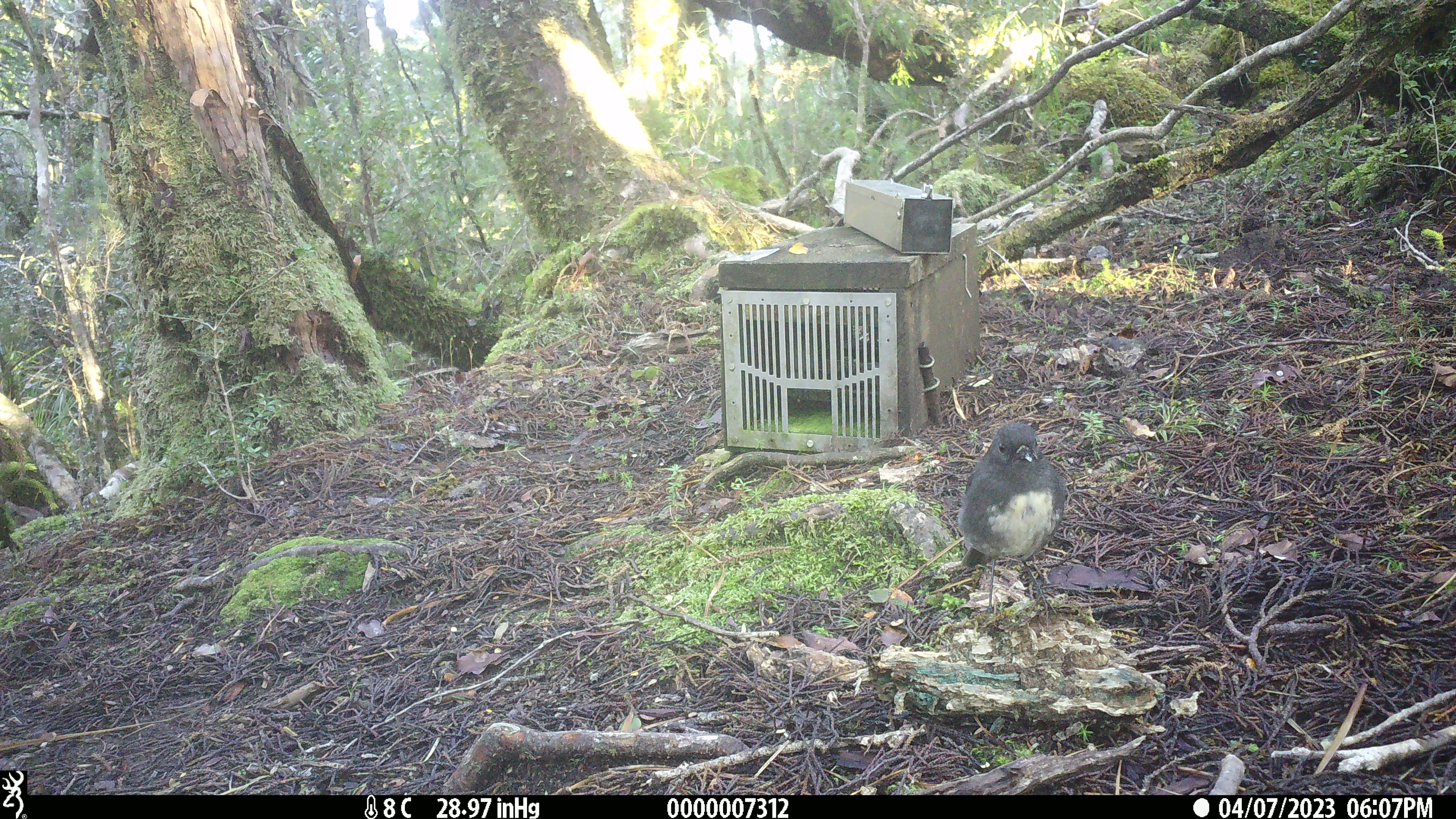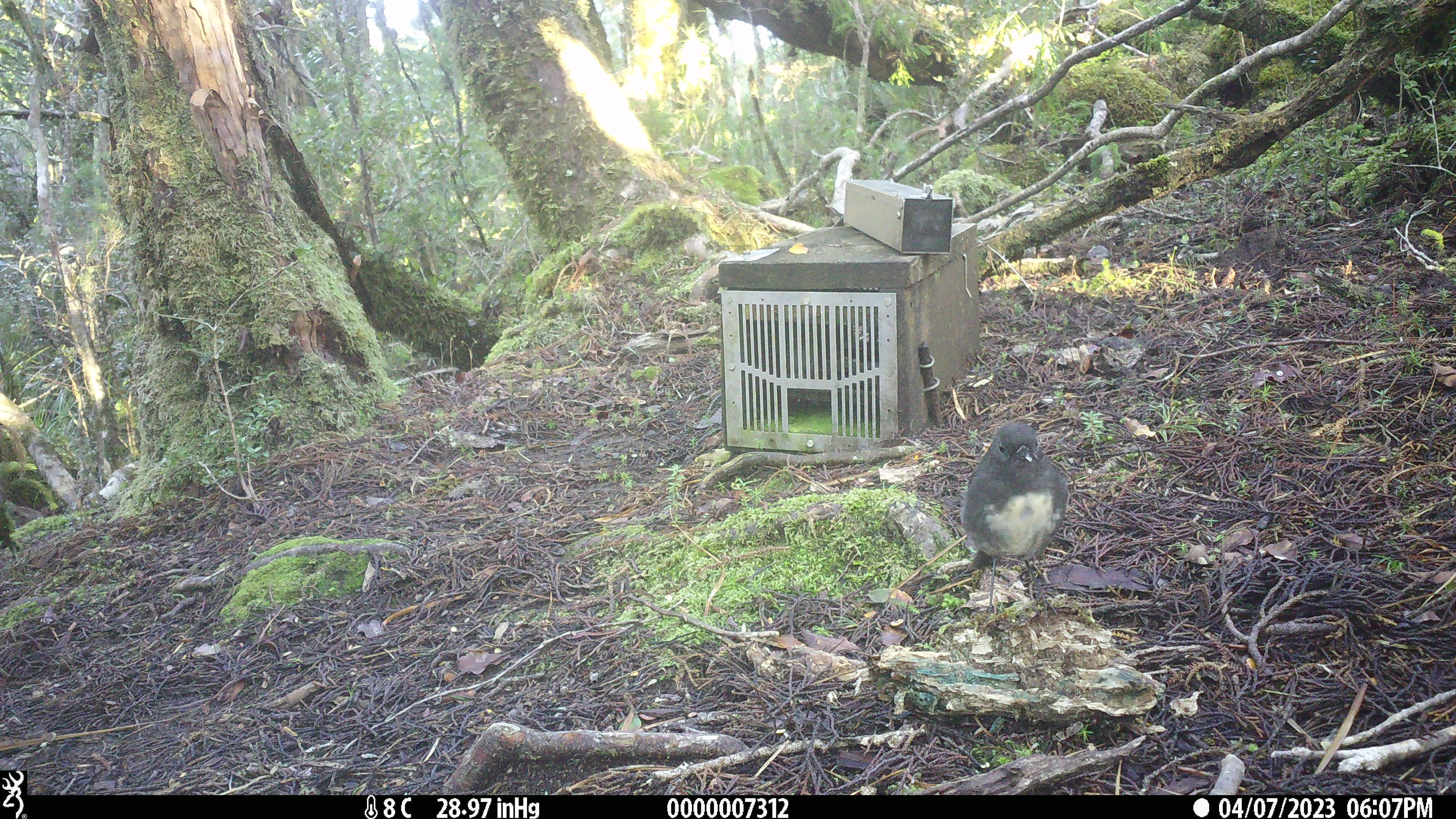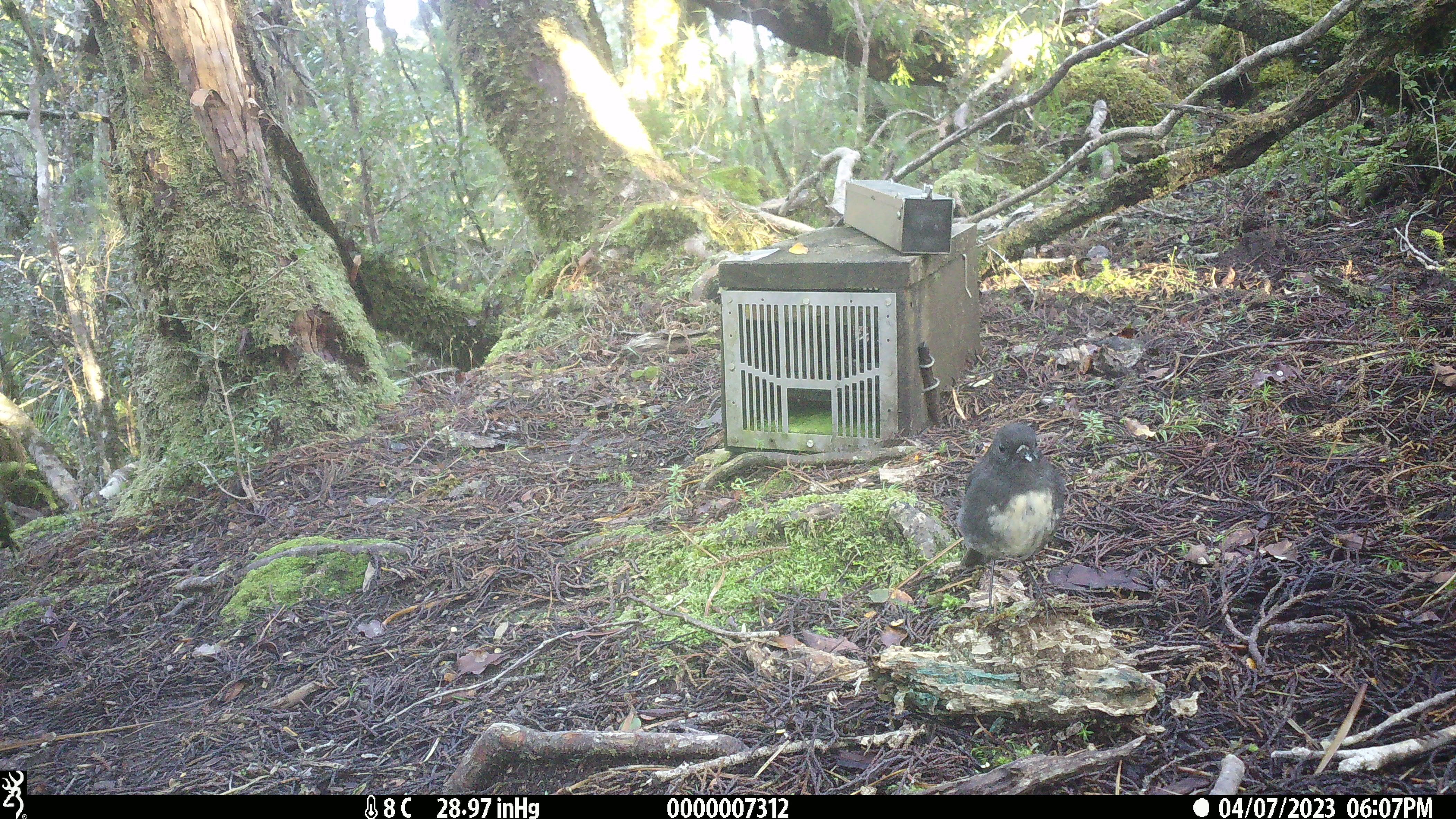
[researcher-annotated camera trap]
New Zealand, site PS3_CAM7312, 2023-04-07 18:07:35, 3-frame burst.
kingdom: Animalia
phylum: Chordata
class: Aves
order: Passeriformes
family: Petroicidae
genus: Petroica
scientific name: Petroica australis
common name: new zealand robin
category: robin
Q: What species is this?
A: Robin (new zealand robin) (Petroica australis).